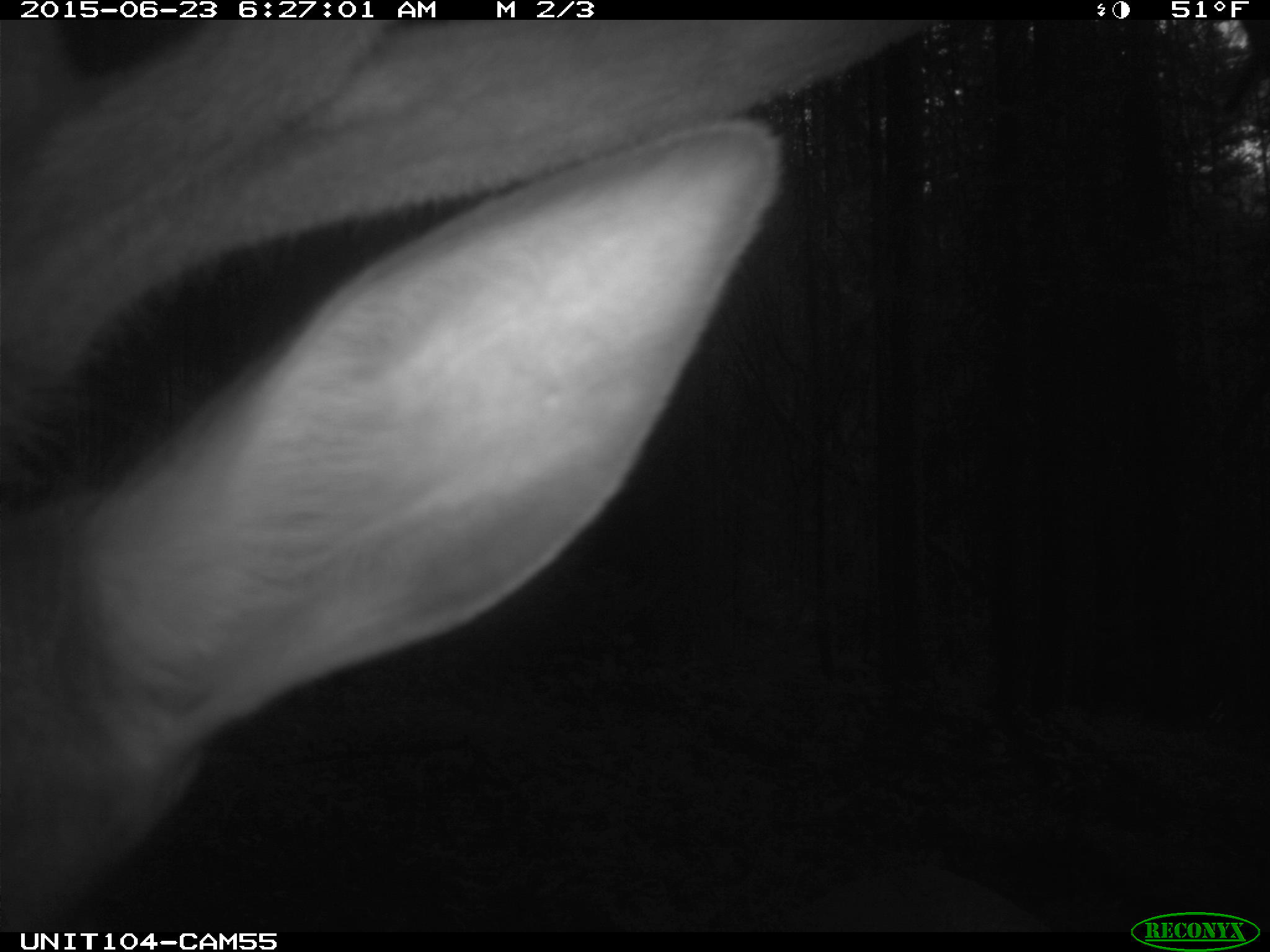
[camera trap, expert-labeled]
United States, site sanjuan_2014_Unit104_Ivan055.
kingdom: Animalia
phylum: Chordata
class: Mammalia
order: Artiodactyla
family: Cervidae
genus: Cervus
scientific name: Cervus elaphus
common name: red deer